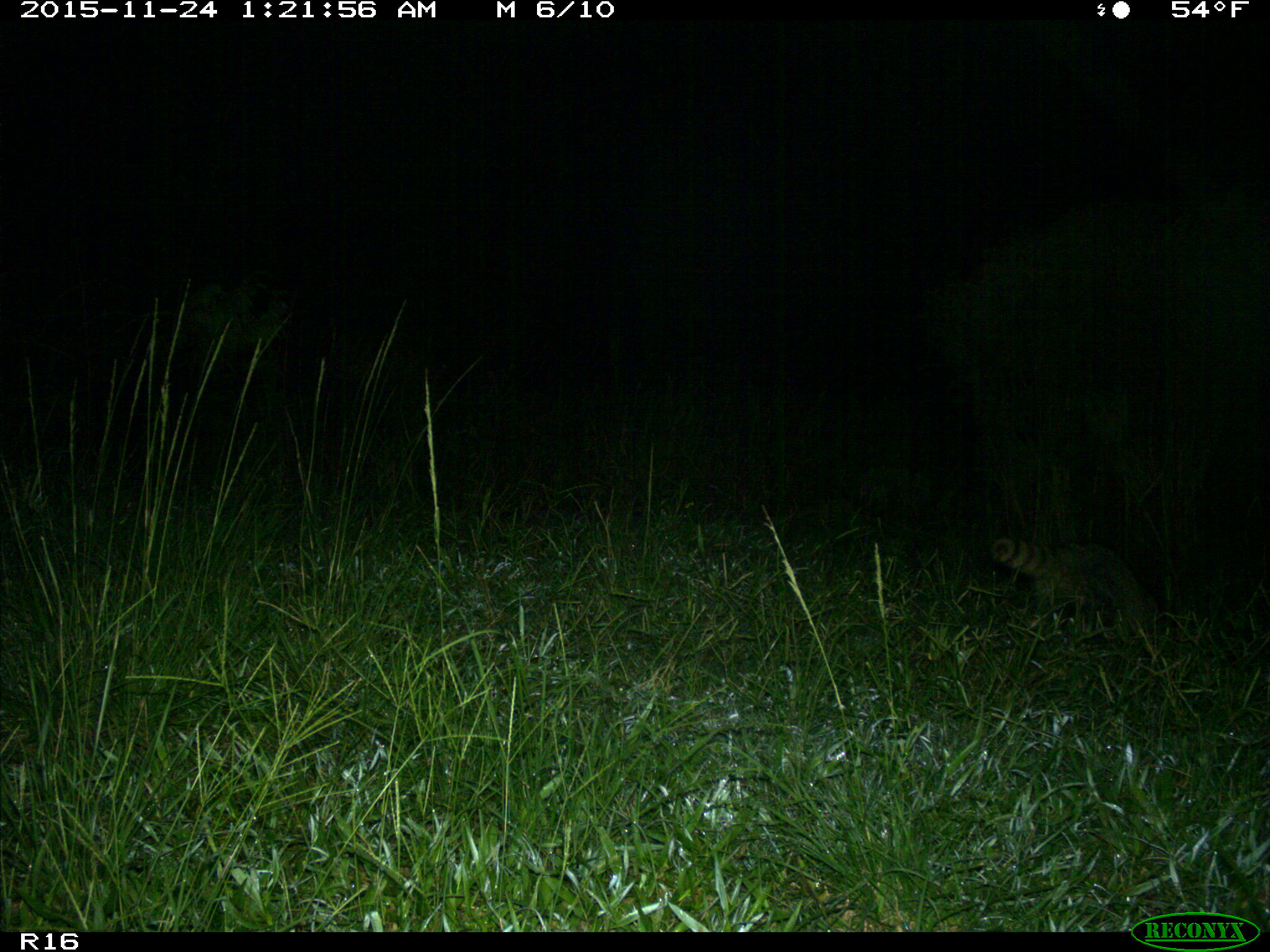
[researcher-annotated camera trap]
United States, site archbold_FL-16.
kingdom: Animalia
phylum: Chordata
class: Mammalia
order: Carnivora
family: Procyonidae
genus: Procyon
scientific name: Procyon lotor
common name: common raccoon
Procyon lotor (common raccoon).